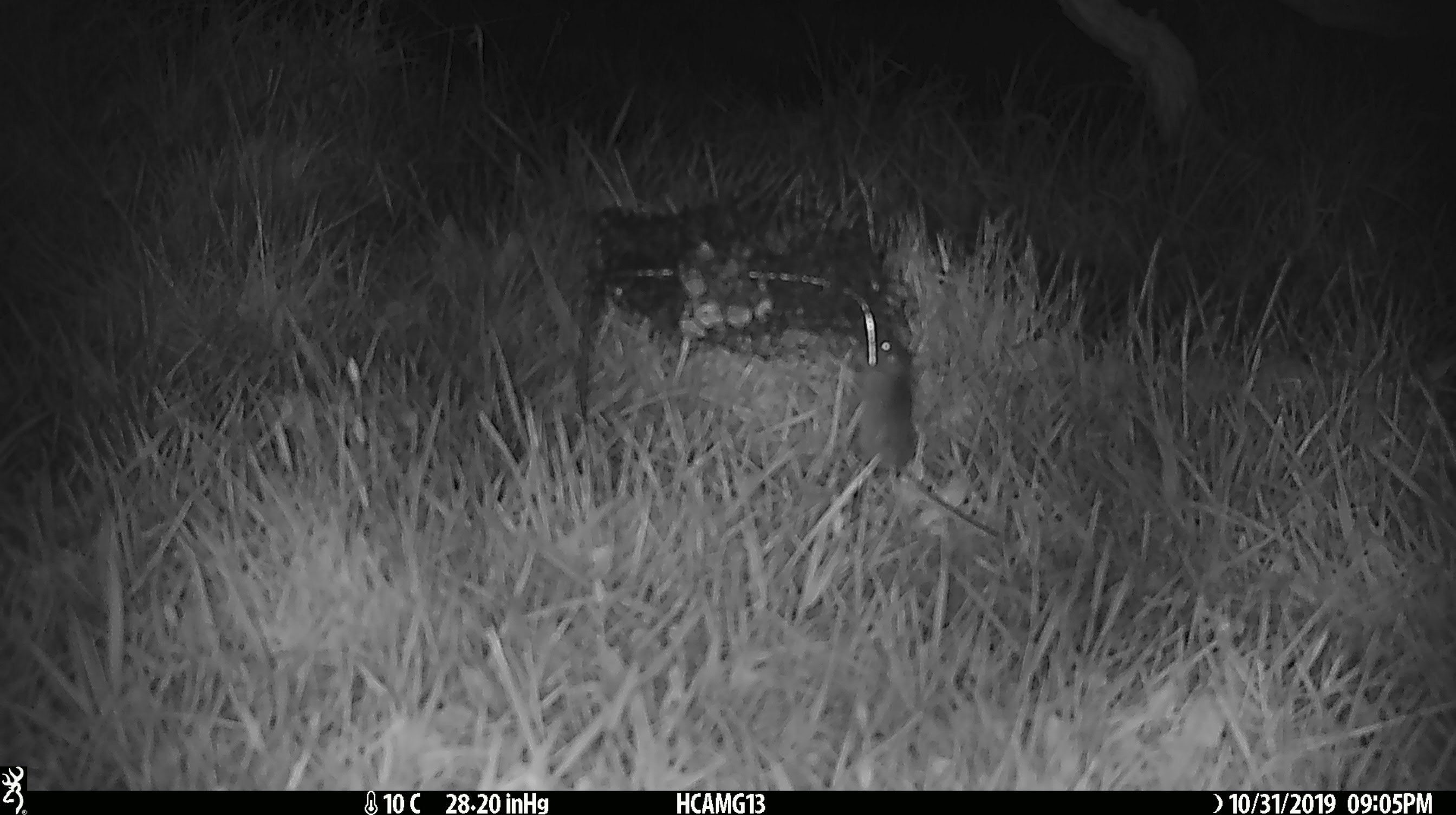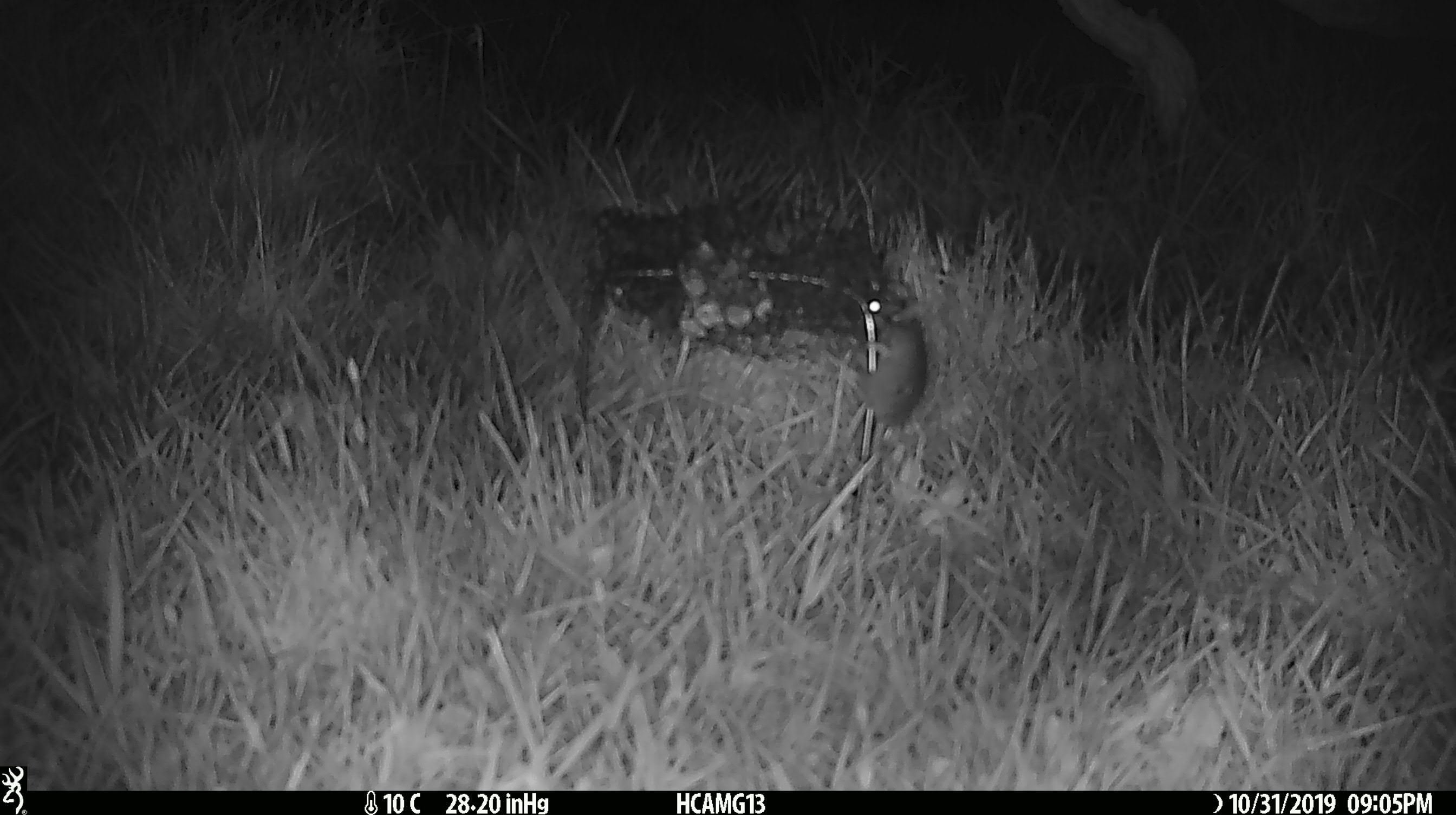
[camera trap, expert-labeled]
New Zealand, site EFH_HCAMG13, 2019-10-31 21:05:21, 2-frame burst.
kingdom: Animalia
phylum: Chordata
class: Mammalia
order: Rodentia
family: Muridae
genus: Mus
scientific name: Mus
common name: mouse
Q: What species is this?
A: Mouse (Mus).